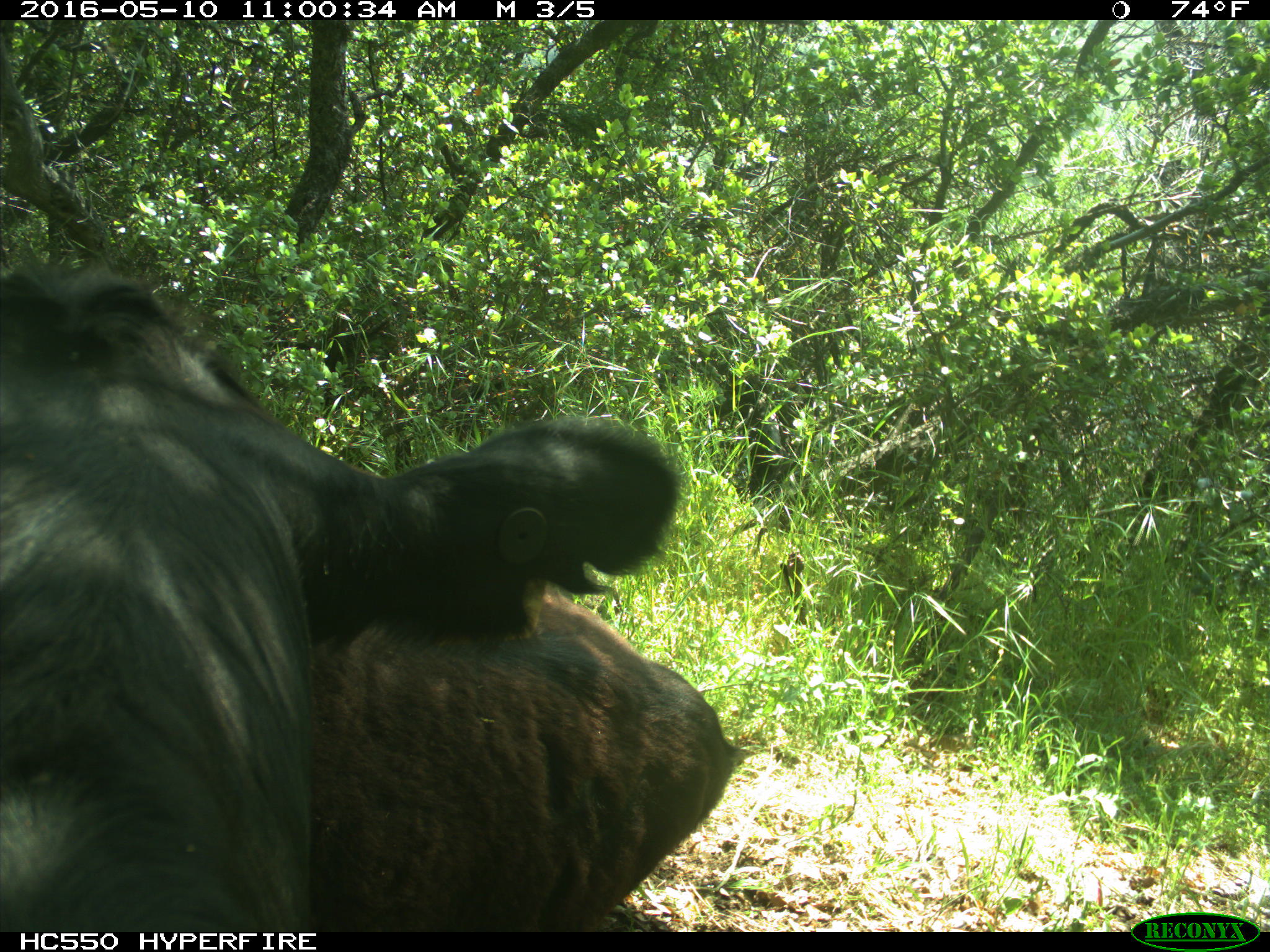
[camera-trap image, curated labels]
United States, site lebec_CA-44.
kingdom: Animalia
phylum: Chordata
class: Mammalia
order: Artiodactyla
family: Bovidae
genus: Bos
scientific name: Bos taurus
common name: domestic cow